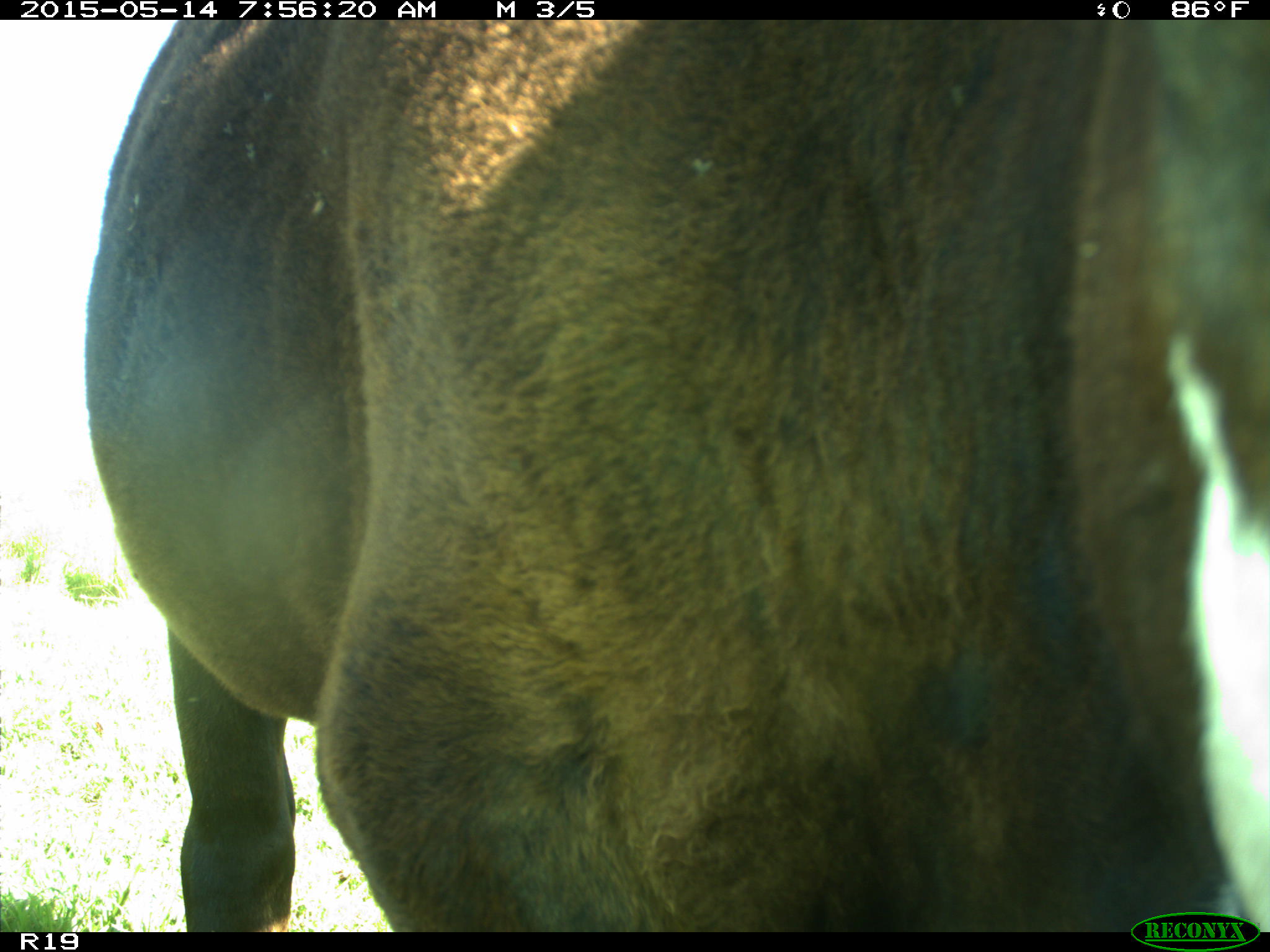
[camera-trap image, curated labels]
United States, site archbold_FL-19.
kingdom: Animalia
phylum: Chordata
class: Mammalia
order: Artiodactyla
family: Bovidae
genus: Bos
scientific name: Bos taurus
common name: domestic cow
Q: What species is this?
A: Bos taurus (domestic cow).